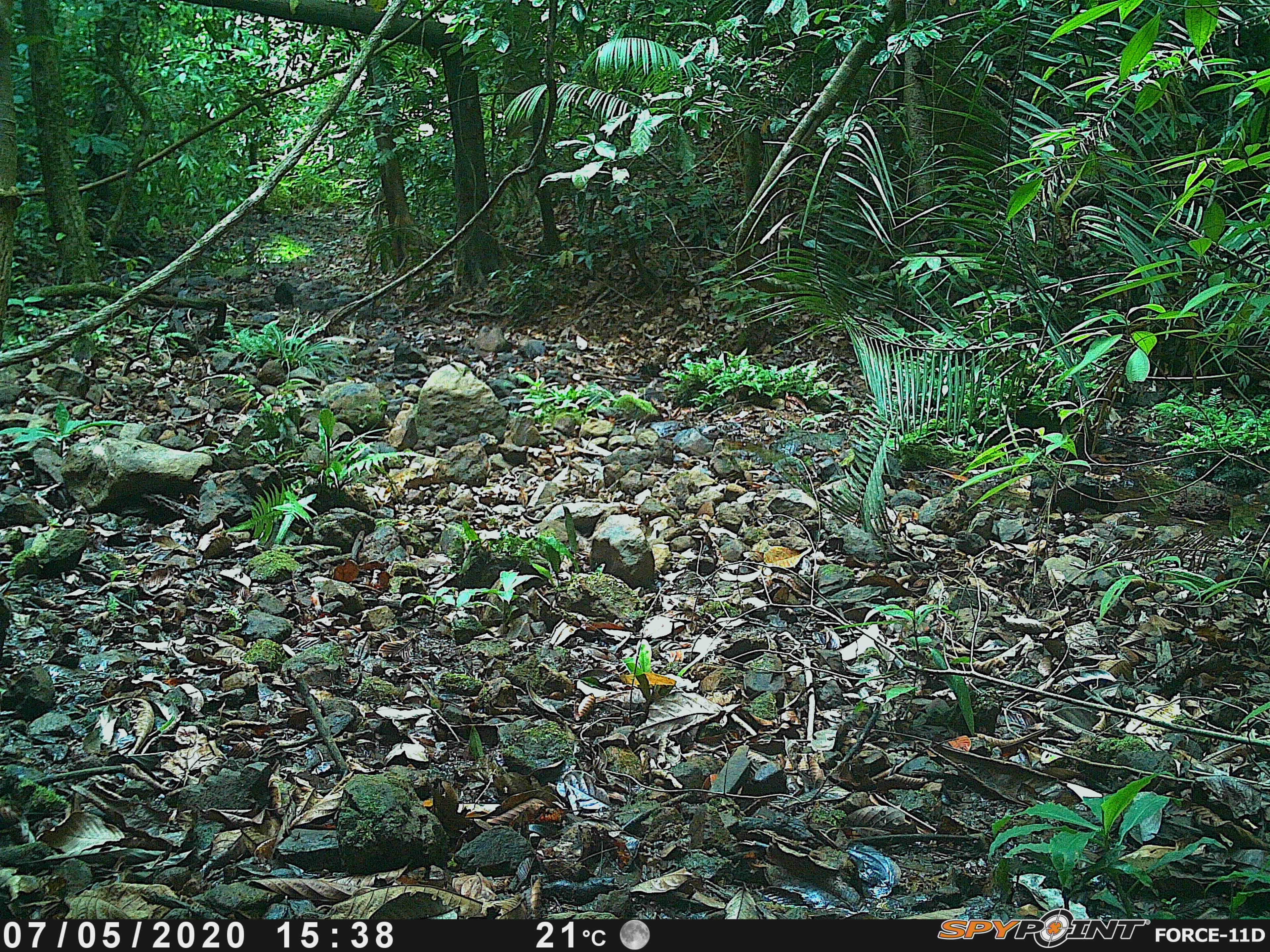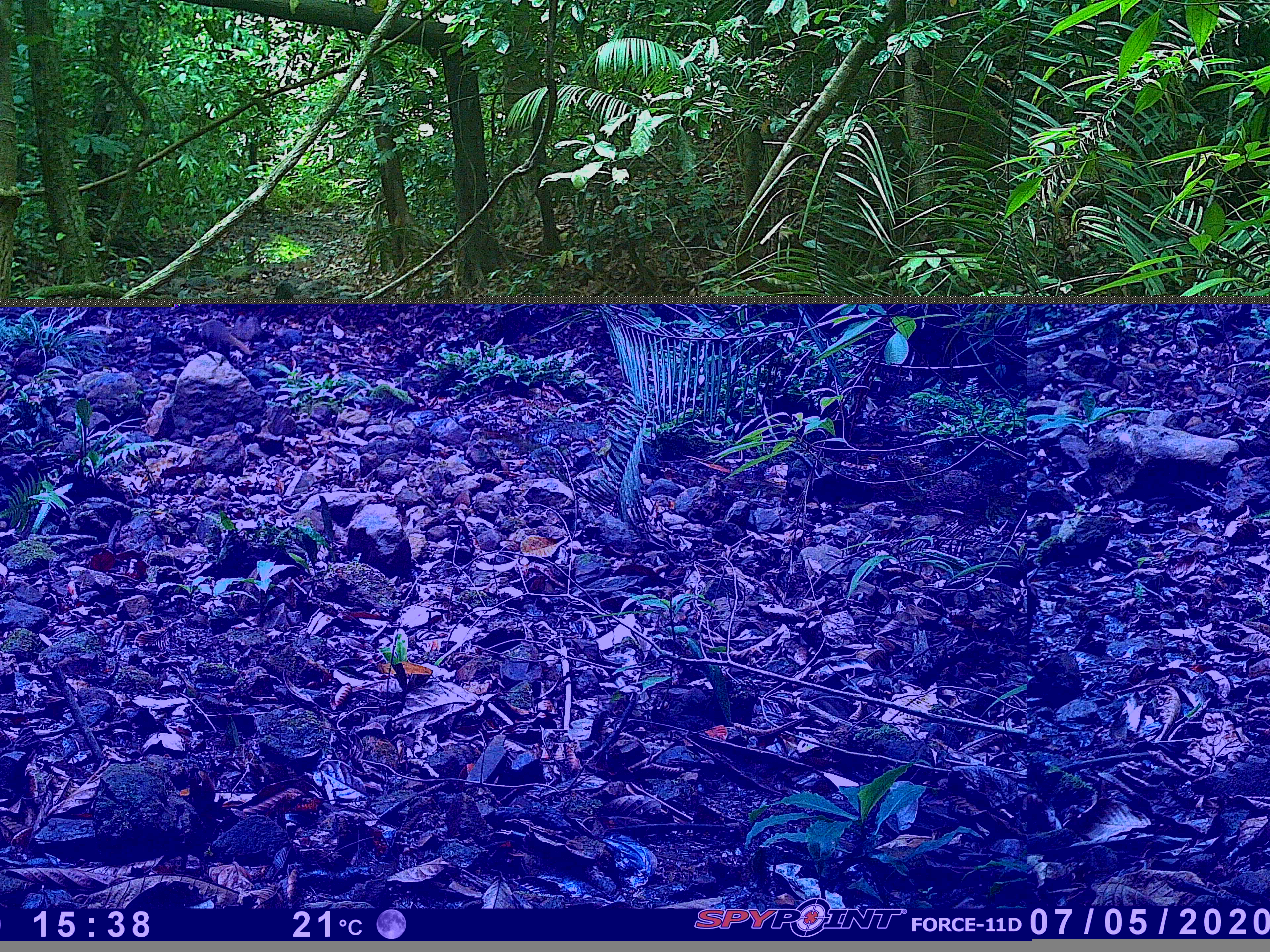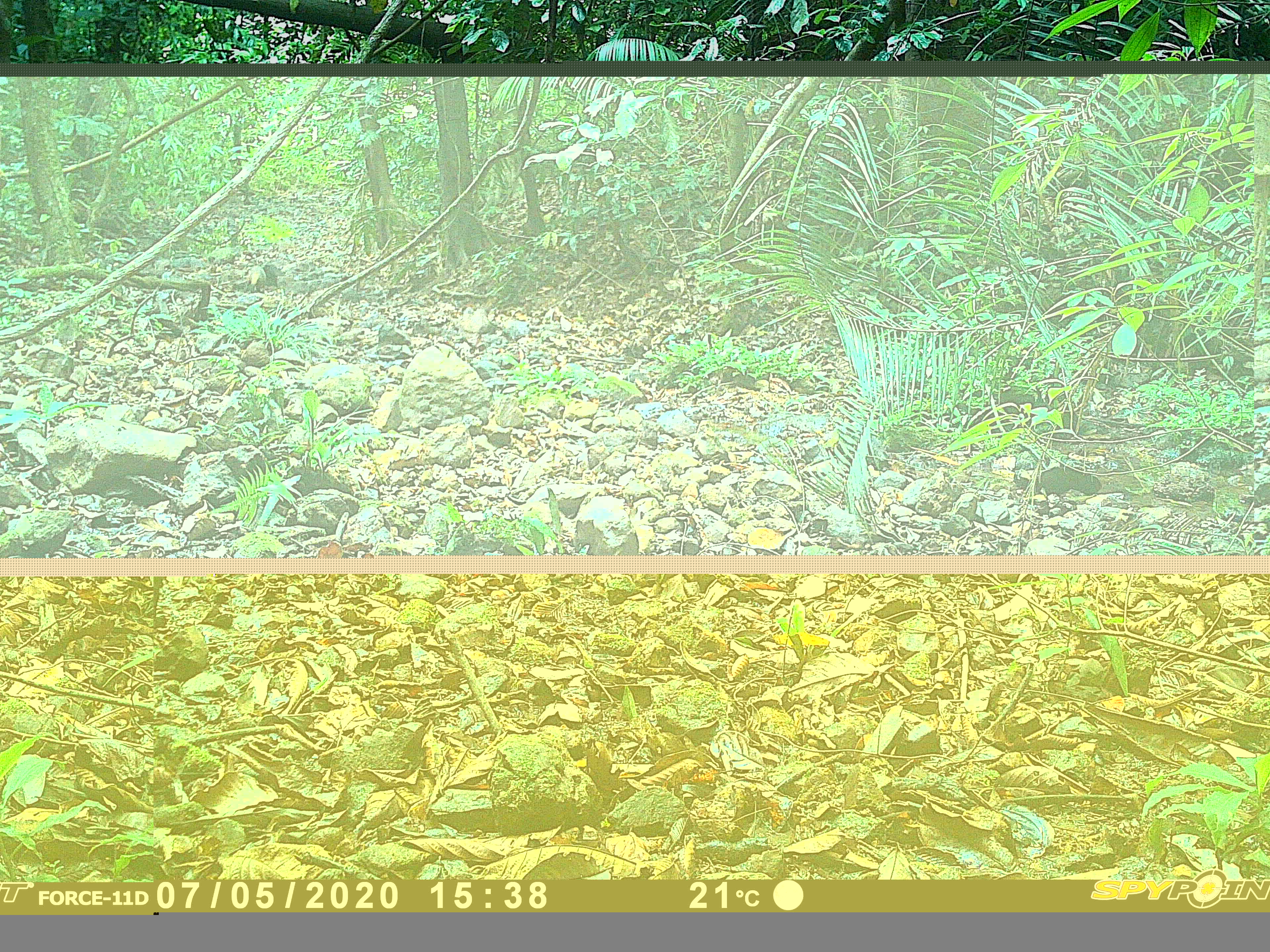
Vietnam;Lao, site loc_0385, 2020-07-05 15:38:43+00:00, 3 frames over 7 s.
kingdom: Animalia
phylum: Chordata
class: Mammalia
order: Carnivora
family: Herpestidae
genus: Urva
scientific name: Urva urva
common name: crab-eating mongoose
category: crab eating mongoose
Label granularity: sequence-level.